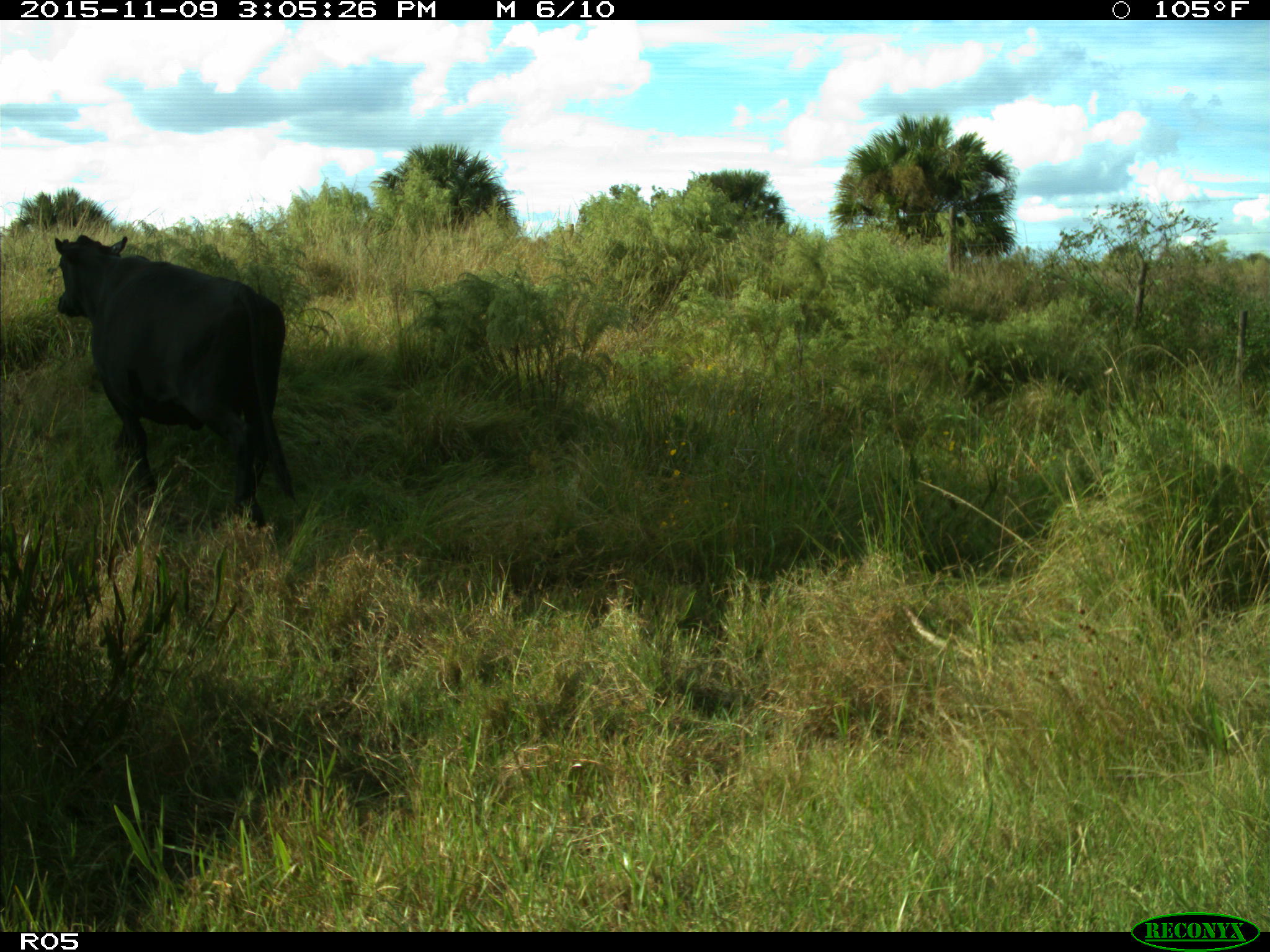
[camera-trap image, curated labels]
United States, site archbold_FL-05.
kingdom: Animalia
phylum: Chordata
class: Mammalia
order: Artiodactyla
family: Bovidae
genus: Bos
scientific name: Bos taurus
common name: domestic cow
Bos taurus (domestic cow).